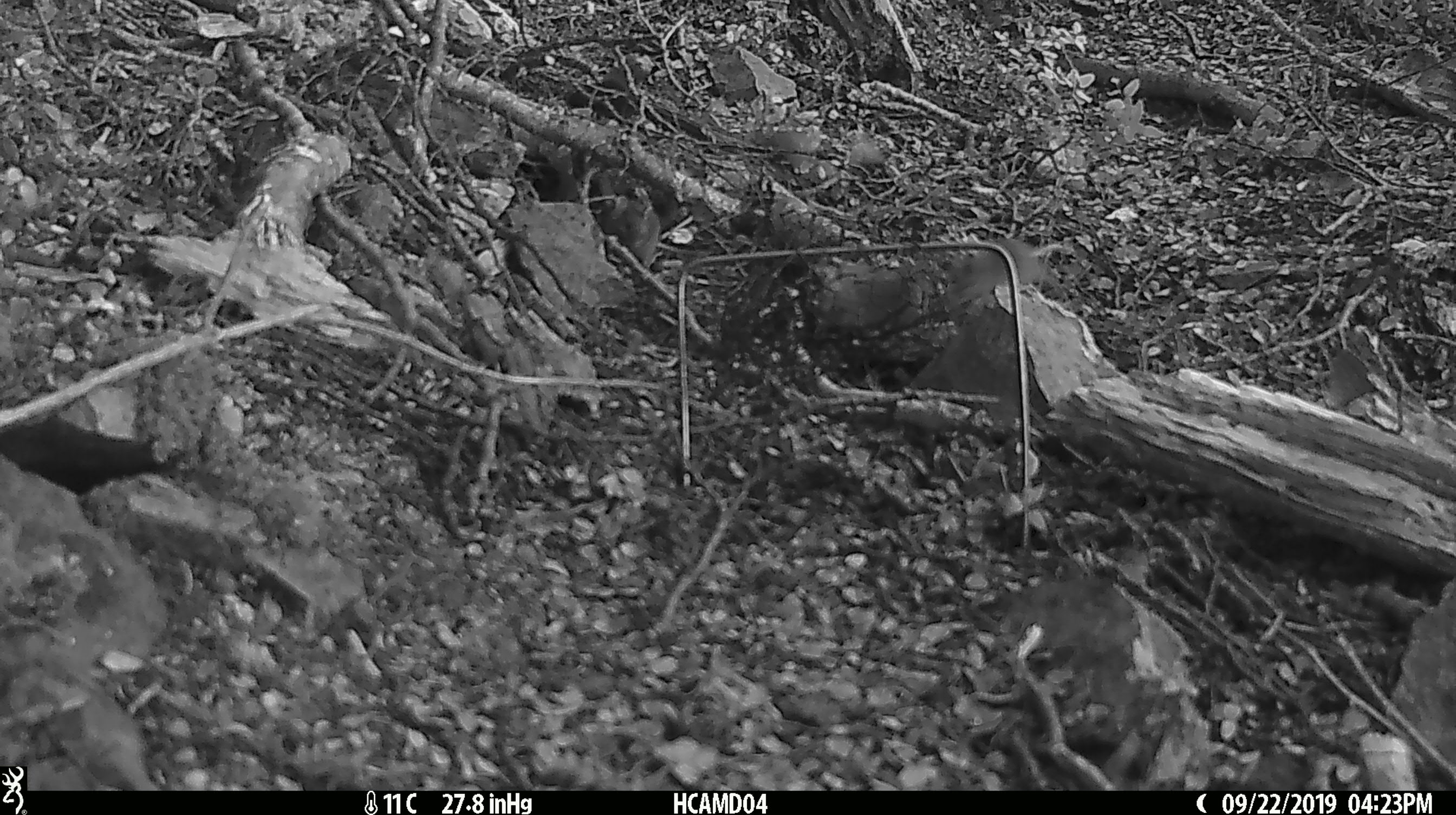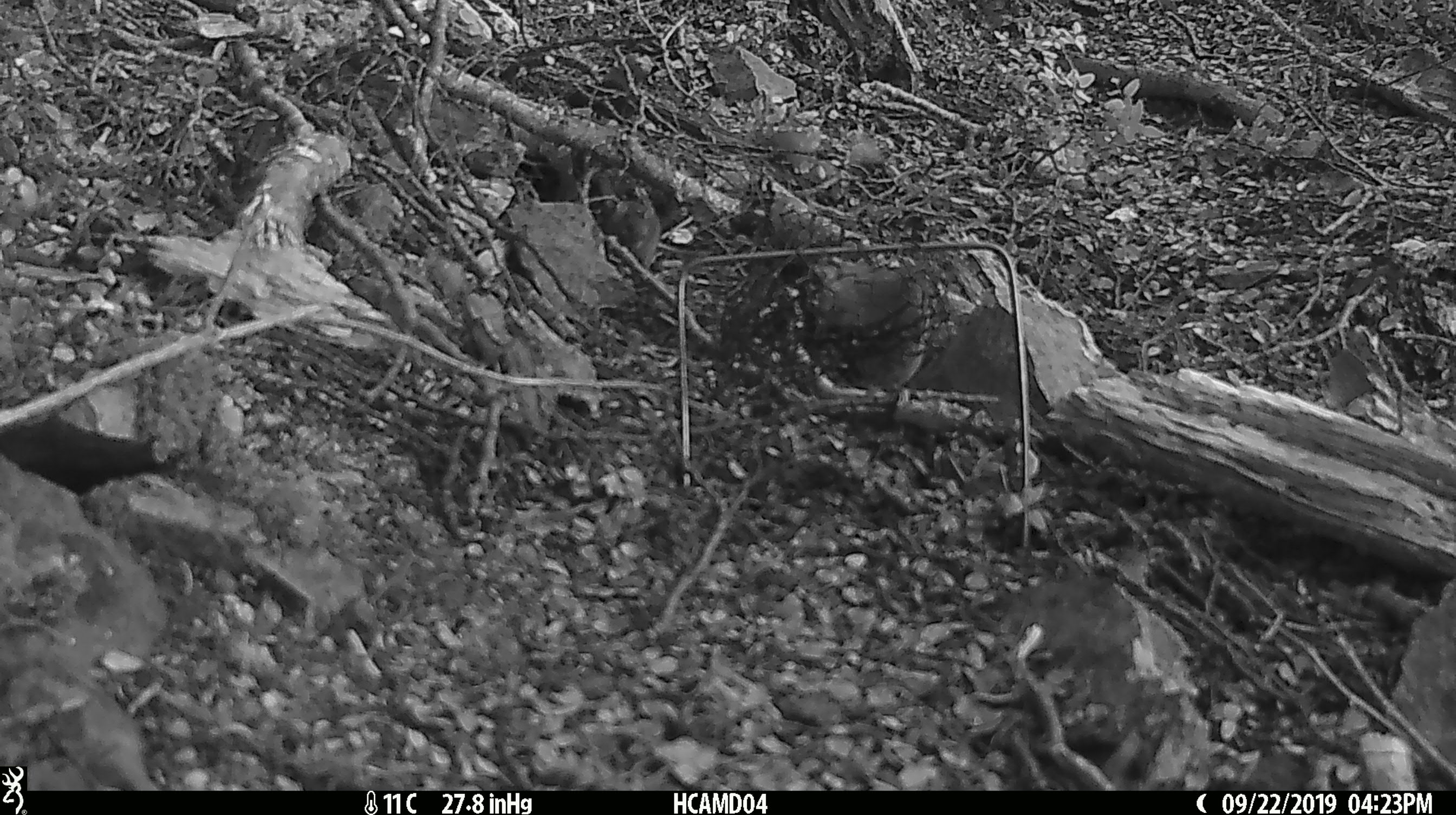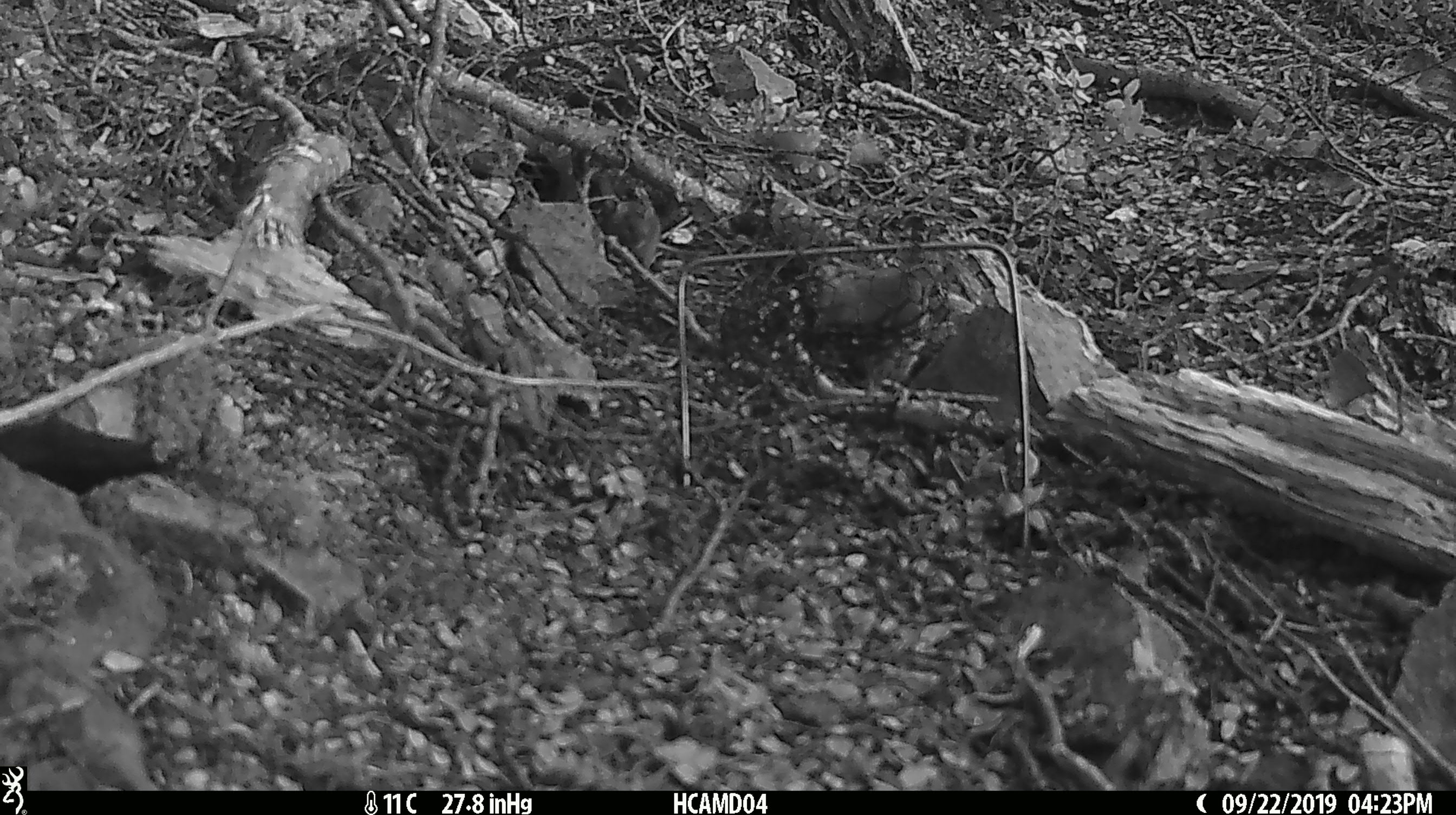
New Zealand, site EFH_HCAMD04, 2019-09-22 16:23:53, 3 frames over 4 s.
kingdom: Animalia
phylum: Chordata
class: Mammalia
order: Rodentia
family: Muridae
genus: Mus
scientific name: Mus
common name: mouse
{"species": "mouse (Mus)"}